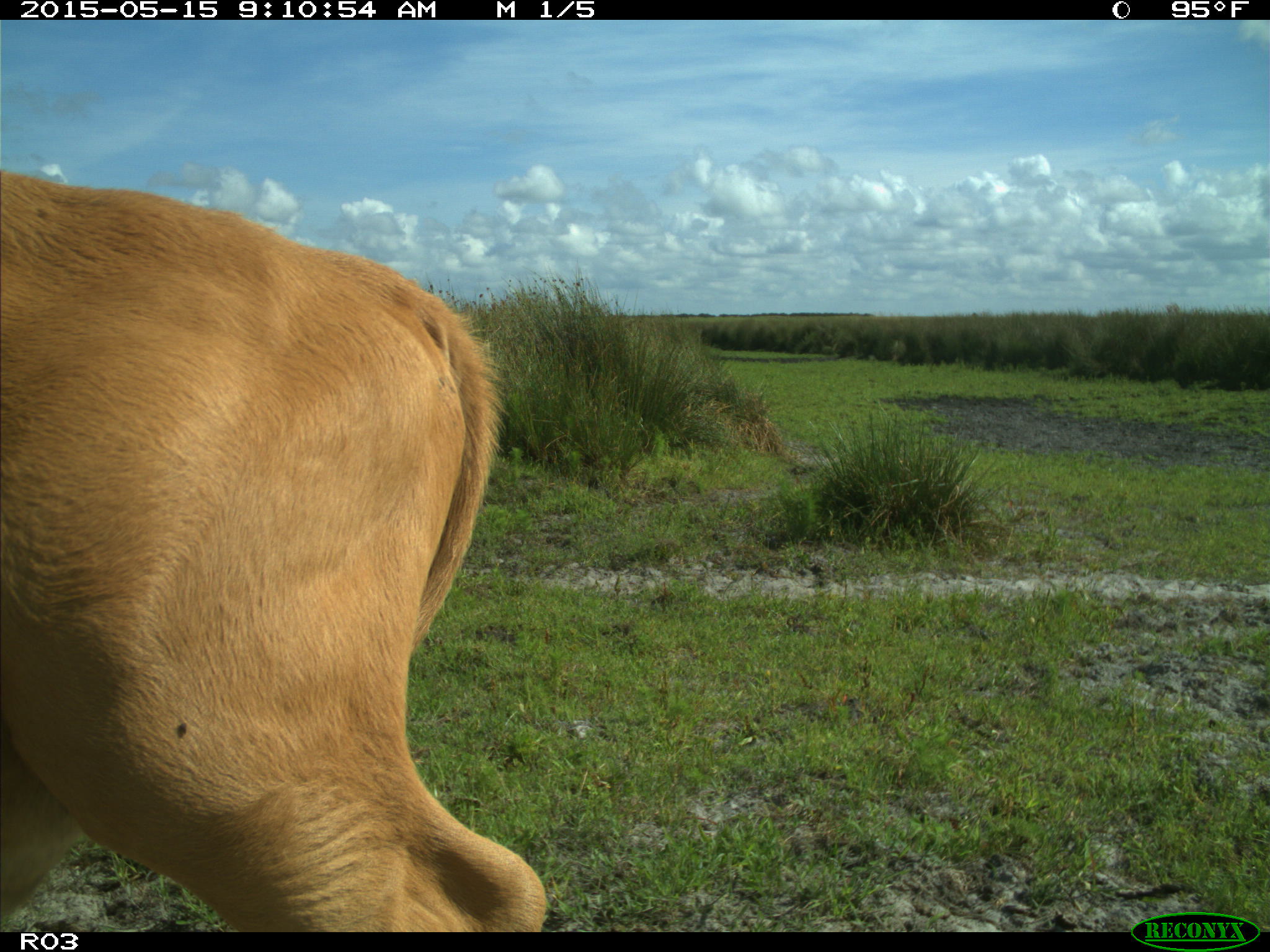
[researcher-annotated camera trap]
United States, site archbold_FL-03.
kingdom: Animalia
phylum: Chordata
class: Mammalia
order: Artiodactyla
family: Bovidae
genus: Bos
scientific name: Bos taurus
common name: domestic cow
Bos taurus (domestic cow).